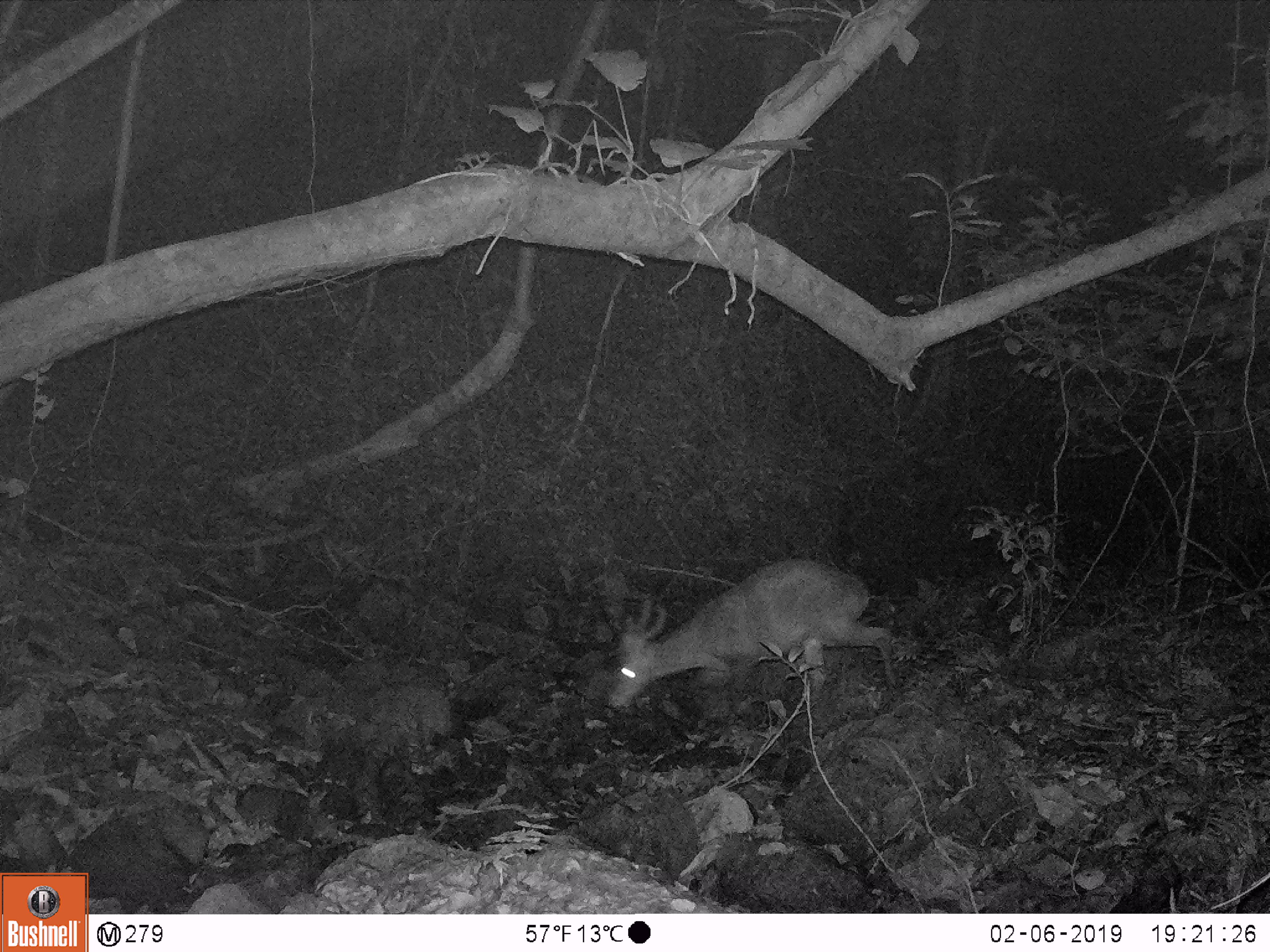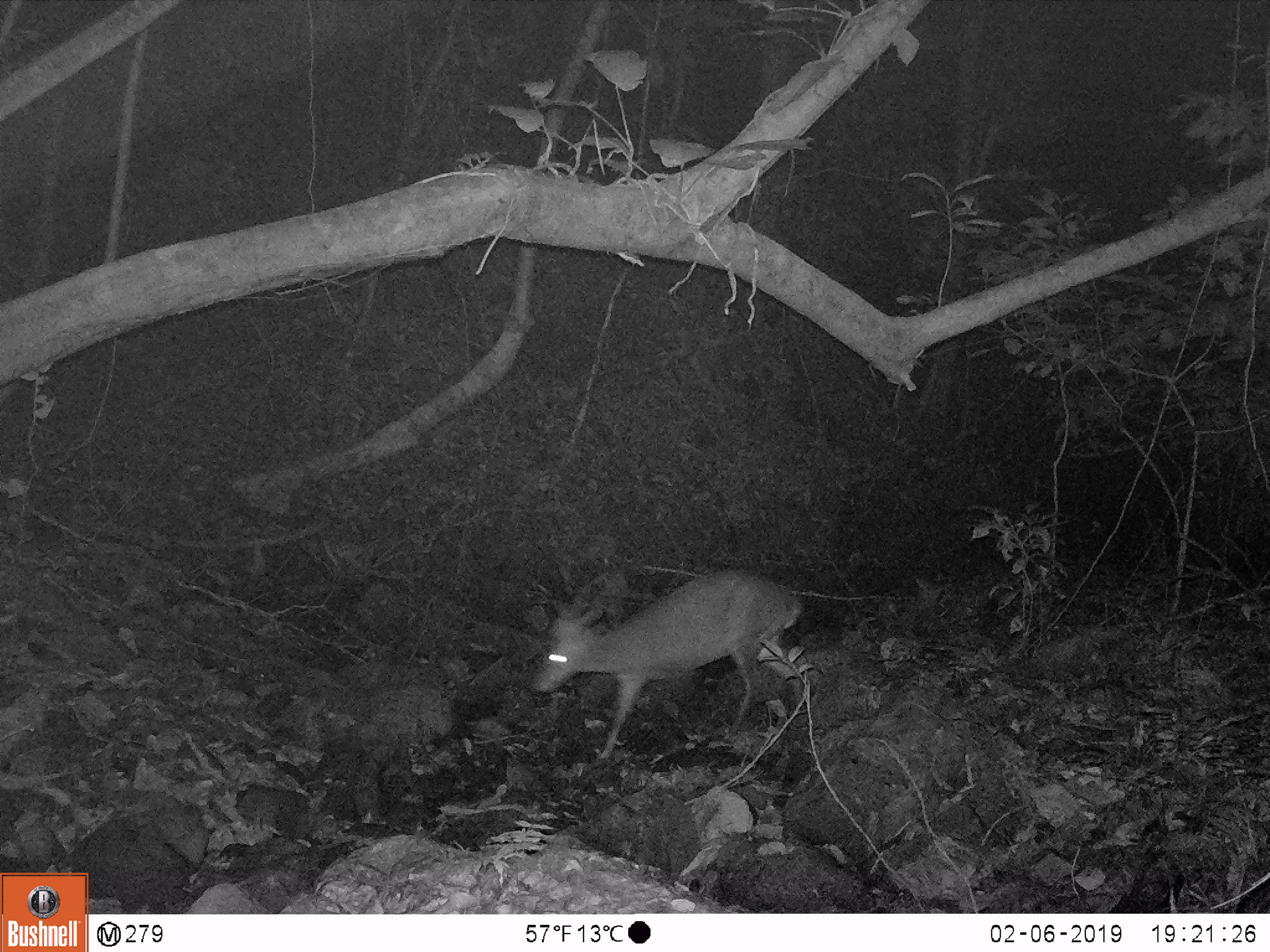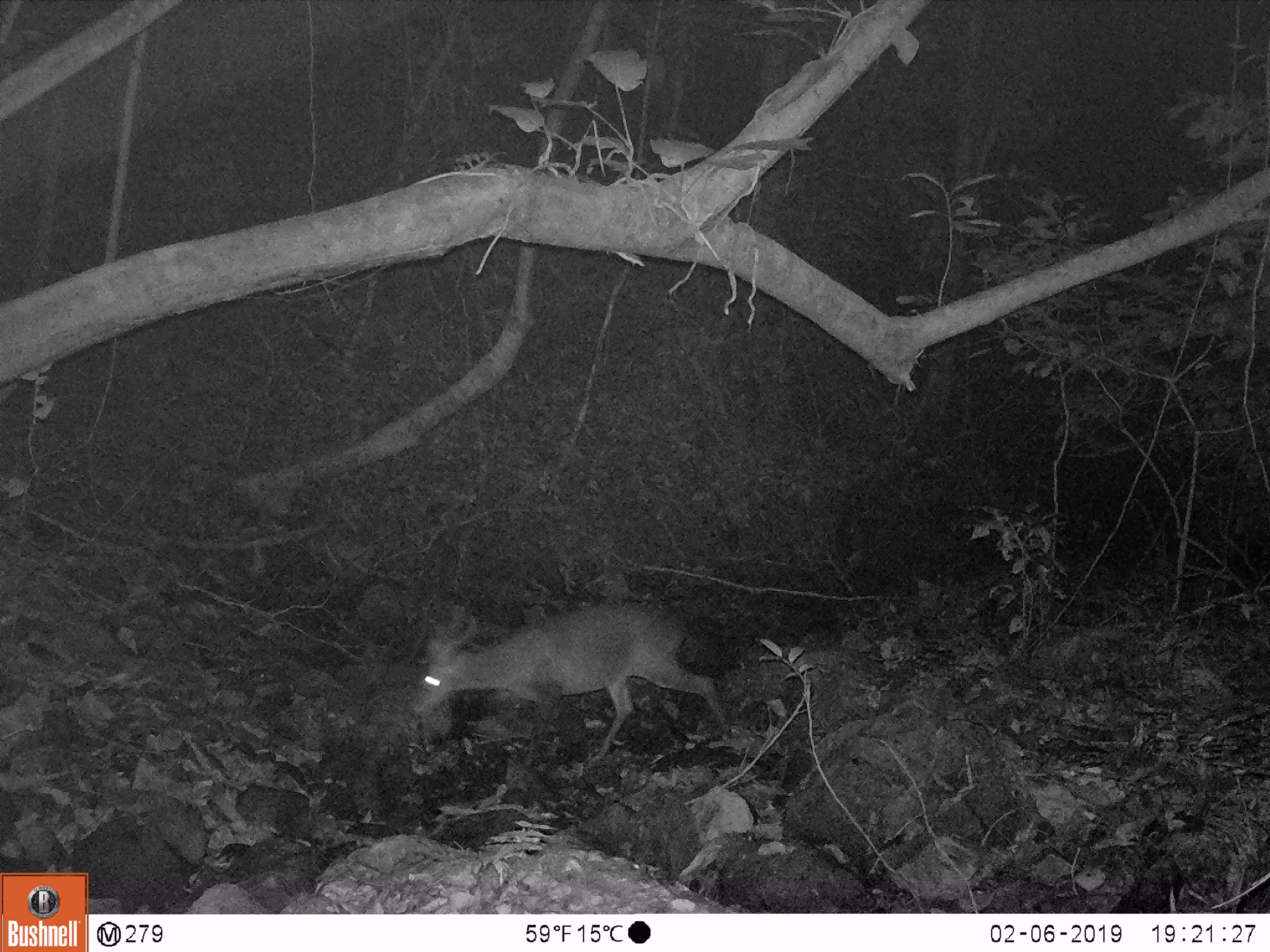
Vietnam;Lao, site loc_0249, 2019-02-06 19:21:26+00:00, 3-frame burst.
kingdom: Animalia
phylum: Chordata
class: Mammalia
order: Artiodactyla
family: Cervidae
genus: Muntiacus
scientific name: Muntiacus vuquangensis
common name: large-antlered muntjac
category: large antlered muntjac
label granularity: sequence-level